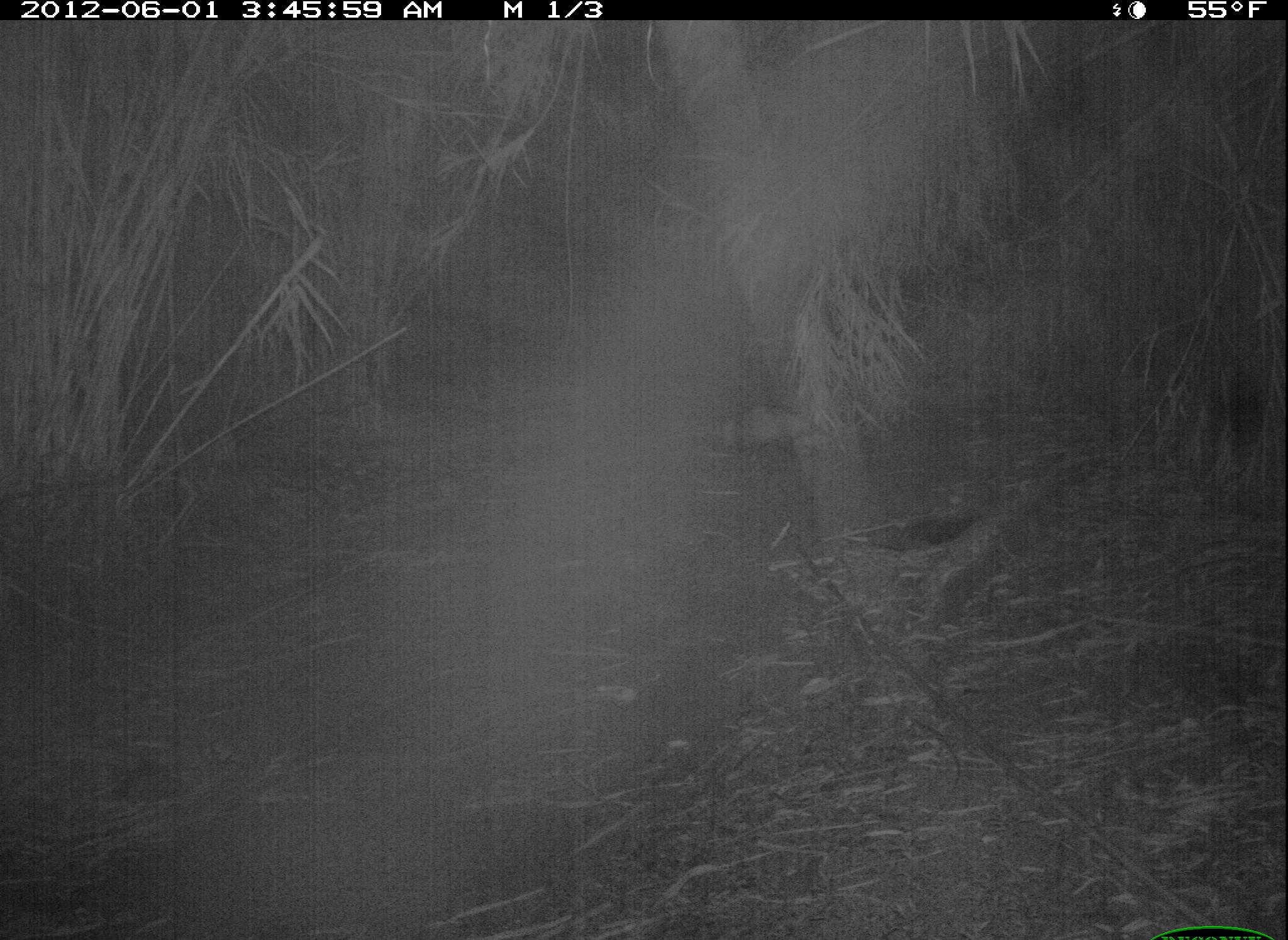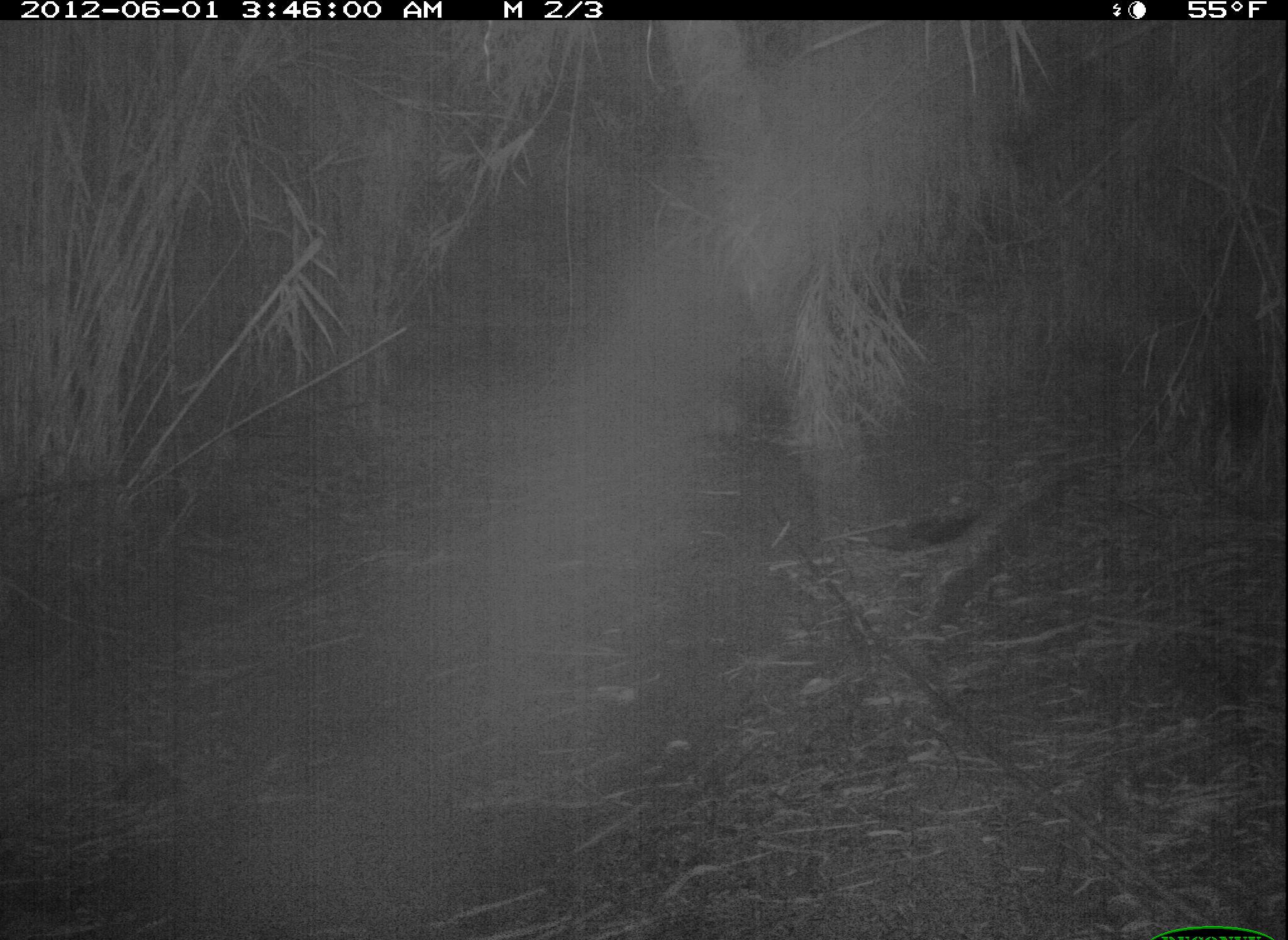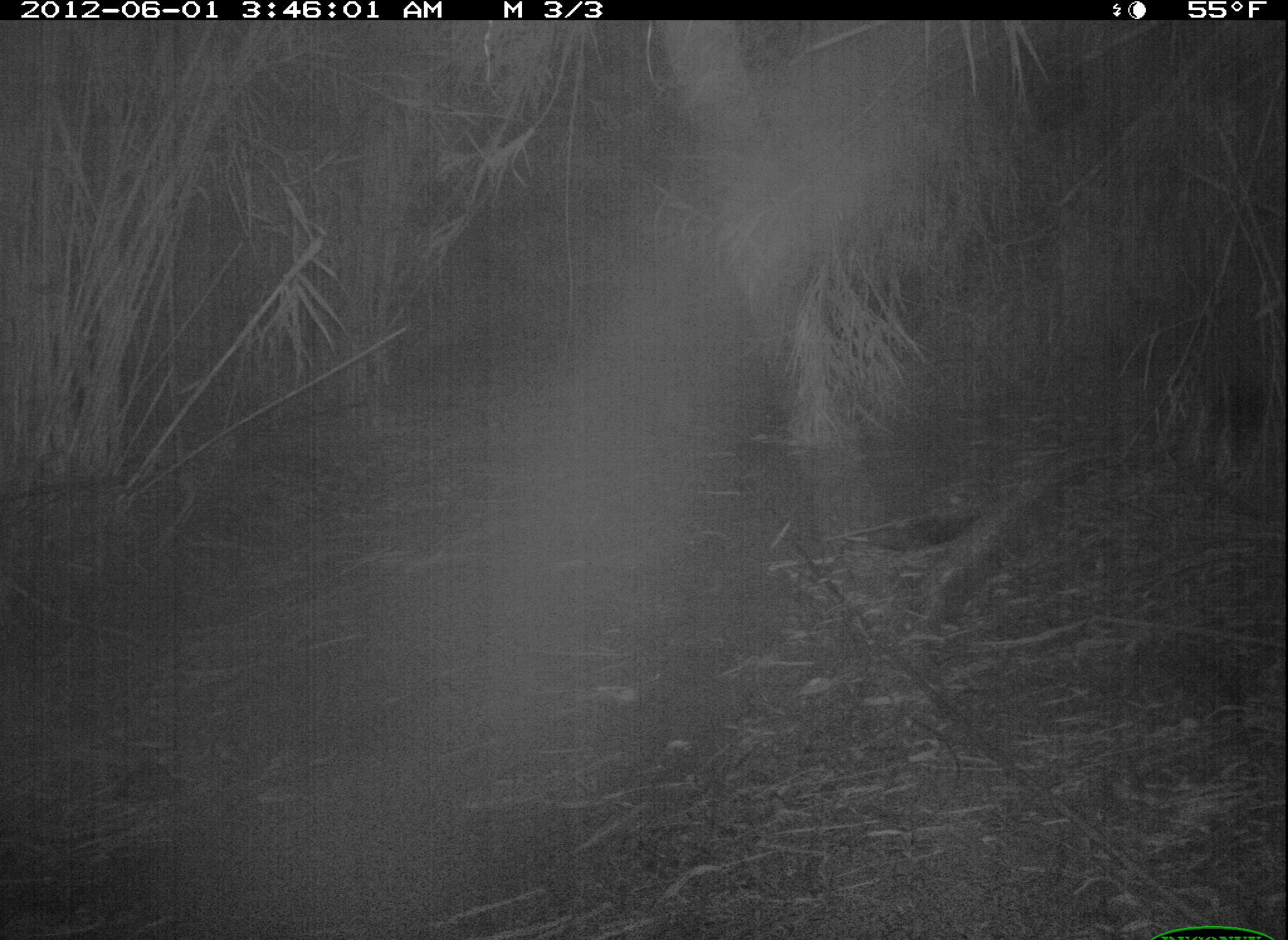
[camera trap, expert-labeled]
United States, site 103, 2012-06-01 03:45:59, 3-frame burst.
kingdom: Animalia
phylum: Chordata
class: Mammalia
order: Didelphimorphia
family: Didelphidae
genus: Didelphis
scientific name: Didelphis virginiana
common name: virginia opossum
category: opossum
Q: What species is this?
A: Opossum (virginia opossum) (Didelphis virginiana).